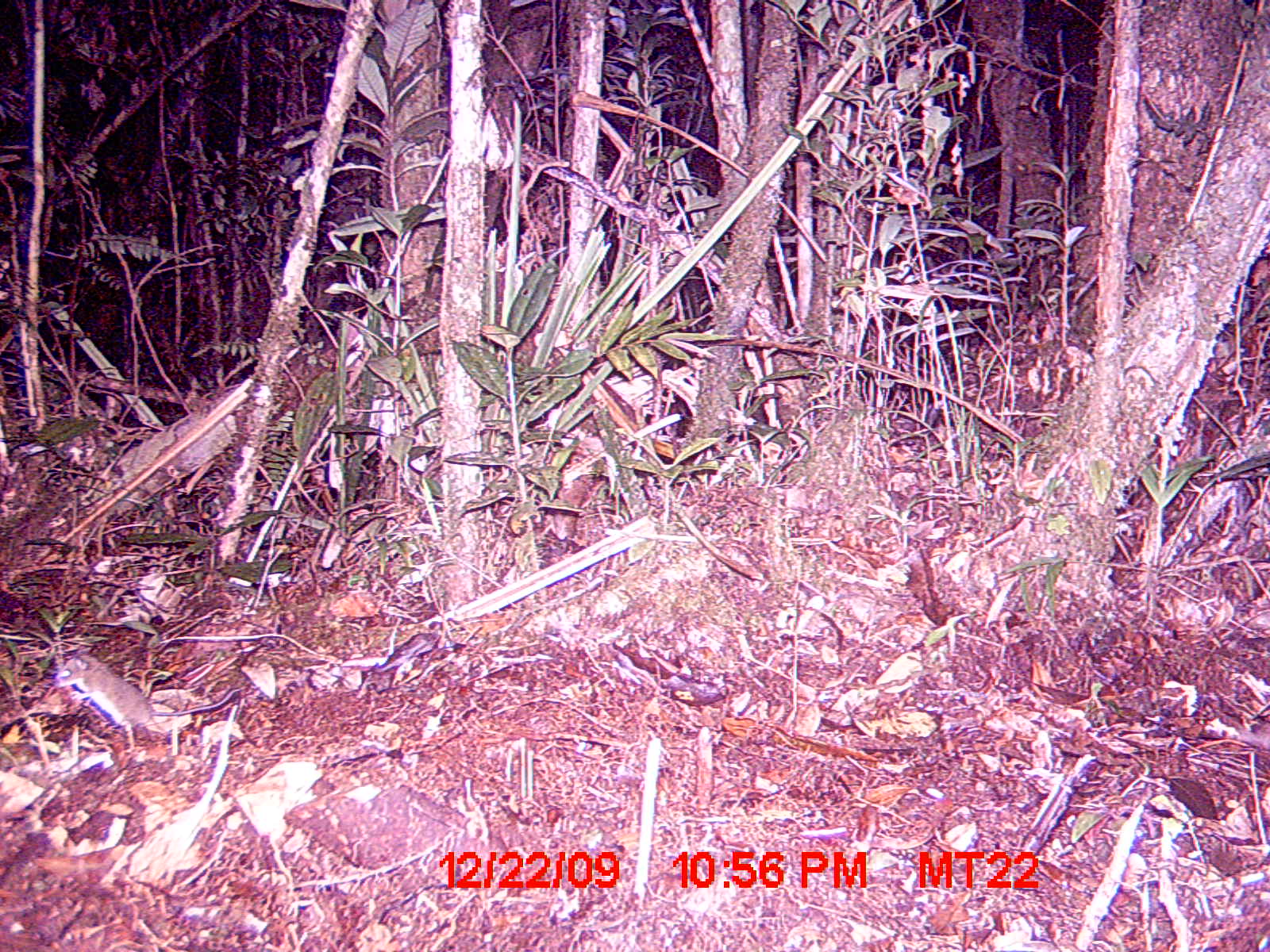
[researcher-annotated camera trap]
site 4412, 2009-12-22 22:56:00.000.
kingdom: Animalia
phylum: Chordata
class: Mammalia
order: Rodentia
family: Nesomyidae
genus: Eliurus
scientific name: Eliurus penicillatus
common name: white-tipped tufted-tailed rat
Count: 1.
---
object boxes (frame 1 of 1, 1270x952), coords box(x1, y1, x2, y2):
eliurus penicillatus: box(54, 650, 240, 754)